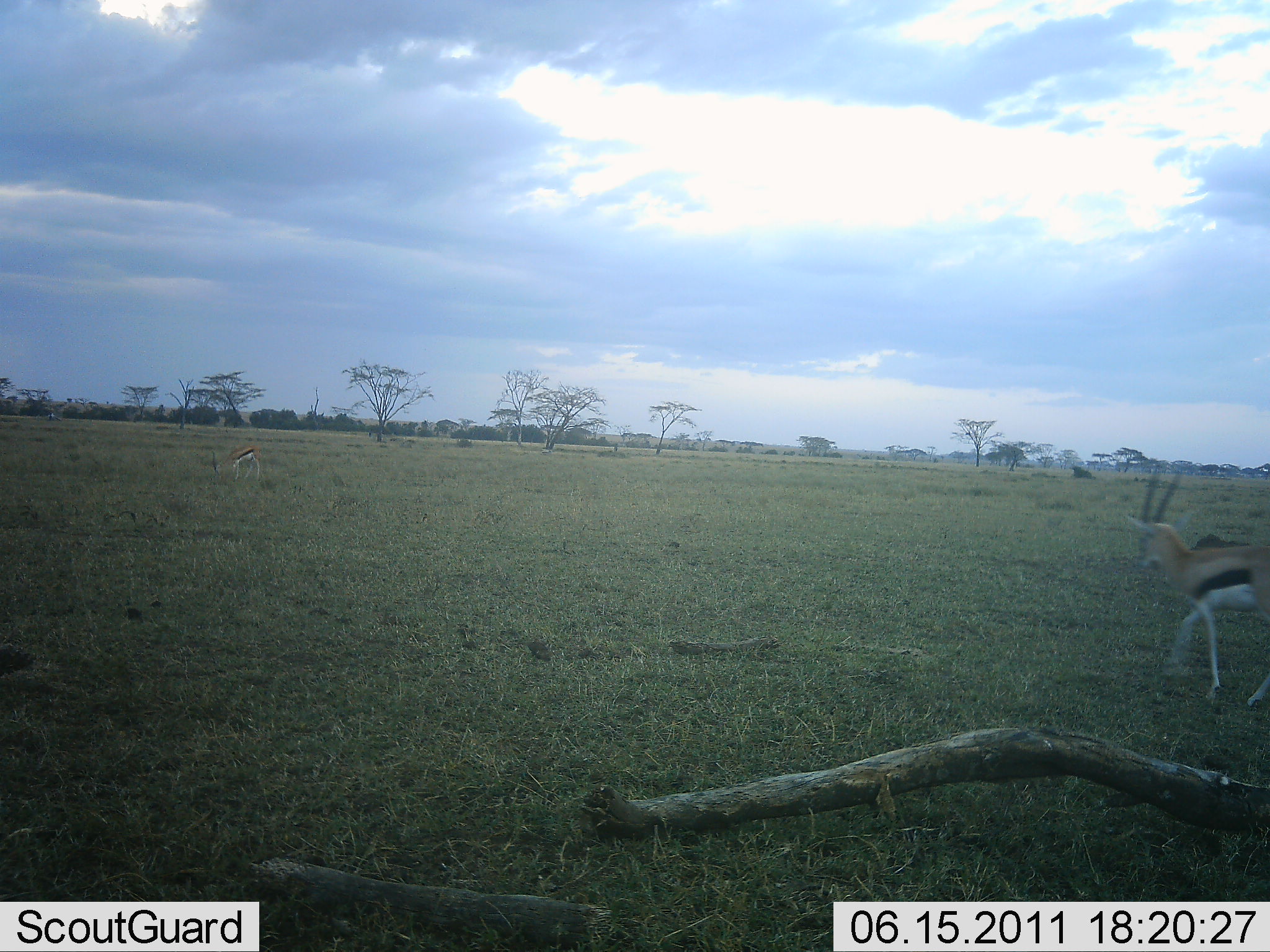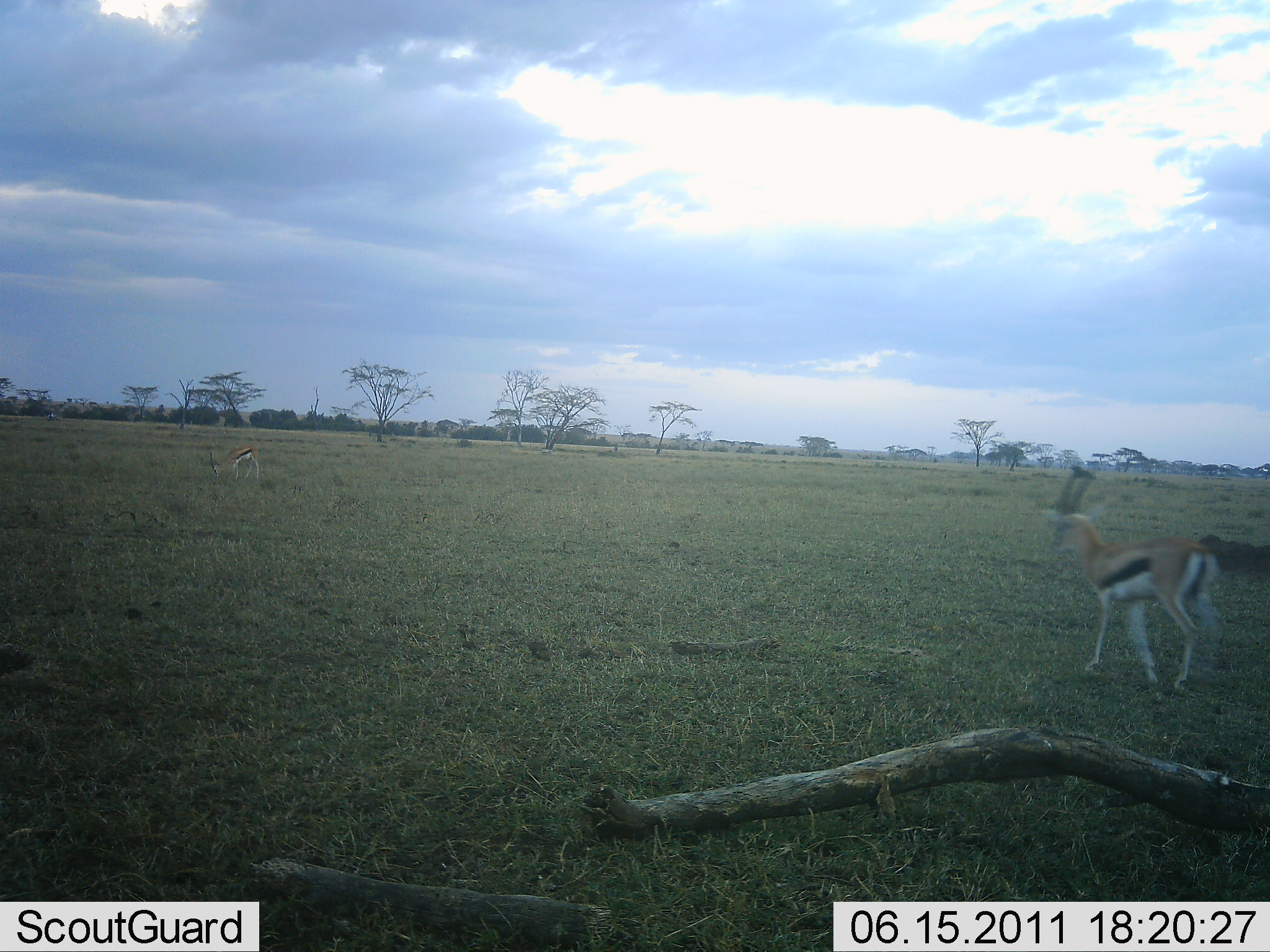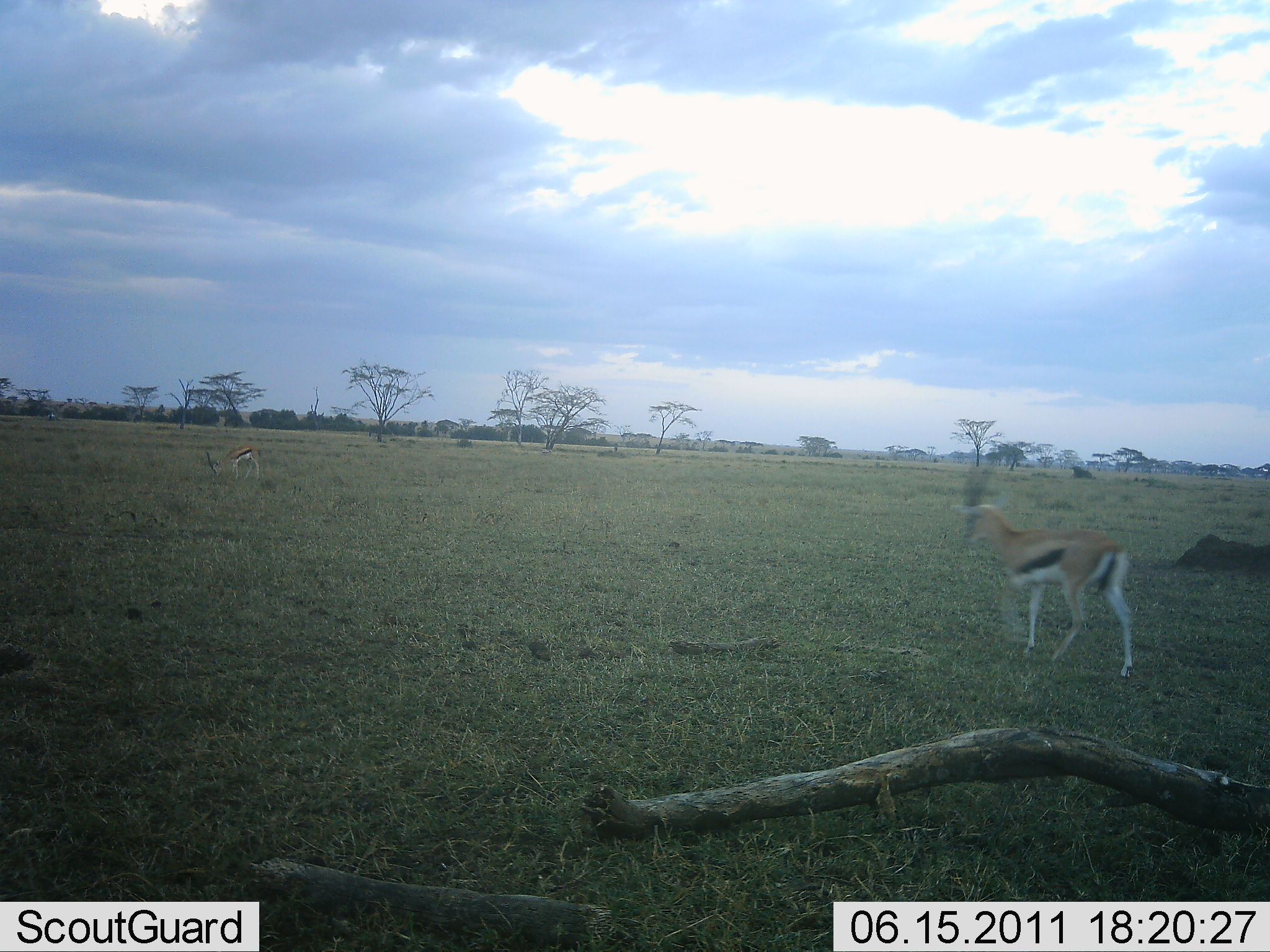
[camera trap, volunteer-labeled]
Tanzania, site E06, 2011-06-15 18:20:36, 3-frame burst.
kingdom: Animalia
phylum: Chordata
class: Mammalia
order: Artiodactyla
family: Bovidae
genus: Eudorcas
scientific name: Eudorcas thomsonii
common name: thomson's gazelle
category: gazellethomsons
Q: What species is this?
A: Gazellethomsons (thomson's gazelle) (Eudorcas thomsonii).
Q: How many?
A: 2.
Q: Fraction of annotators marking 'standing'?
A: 27%.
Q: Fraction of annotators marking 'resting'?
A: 0%.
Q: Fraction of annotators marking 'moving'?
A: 91%.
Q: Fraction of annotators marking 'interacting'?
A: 0%.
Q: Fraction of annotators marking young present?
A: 0%.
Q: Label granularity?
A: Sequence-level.